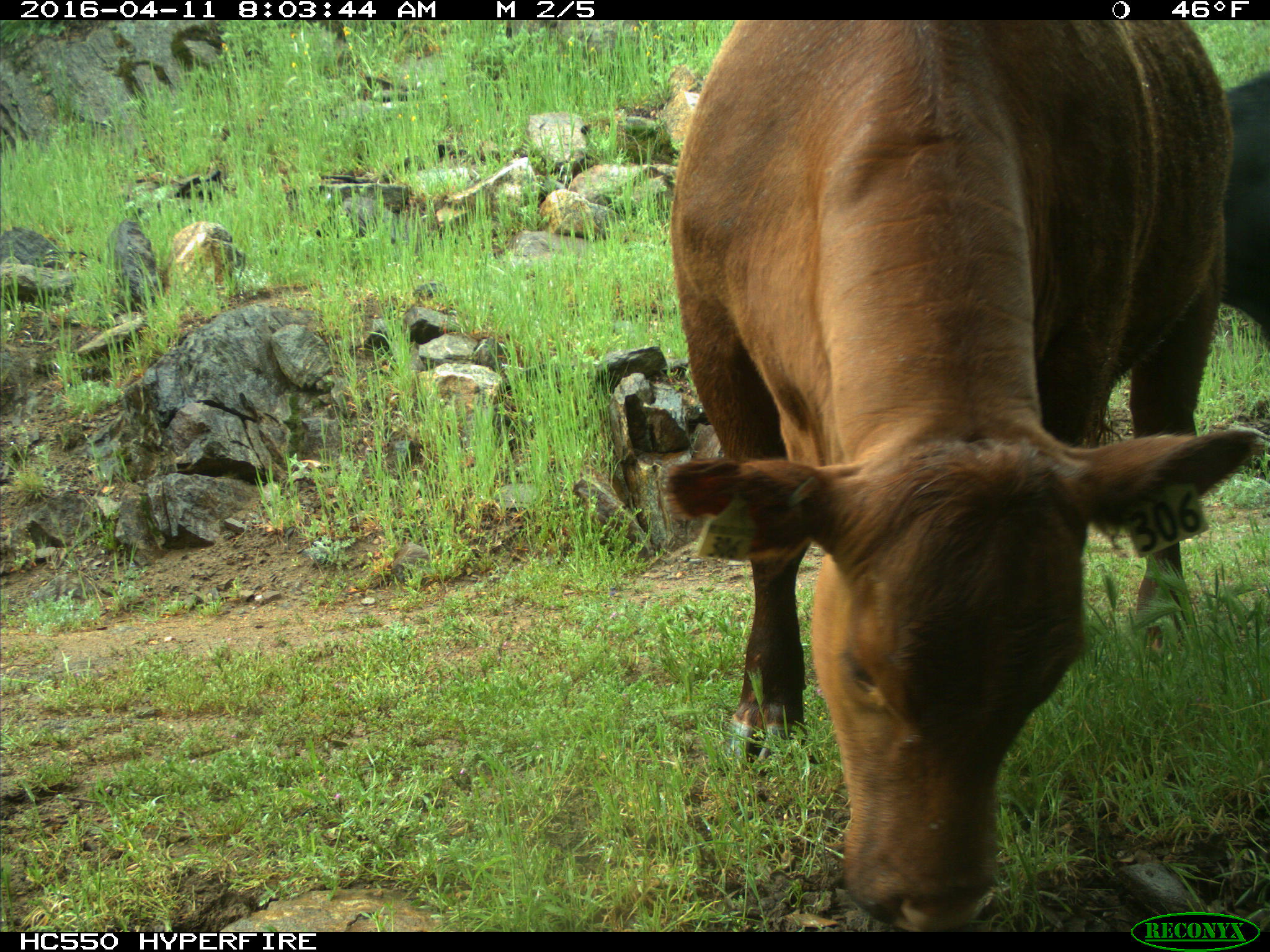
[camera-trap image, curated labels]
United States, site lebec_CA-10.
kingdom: Animalia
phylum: Chordata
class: Mammalia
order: Artiodactyla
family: Bovidae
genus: Bos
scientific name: Bos taurus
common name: domestic cow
Bos taurus (domestic cow).